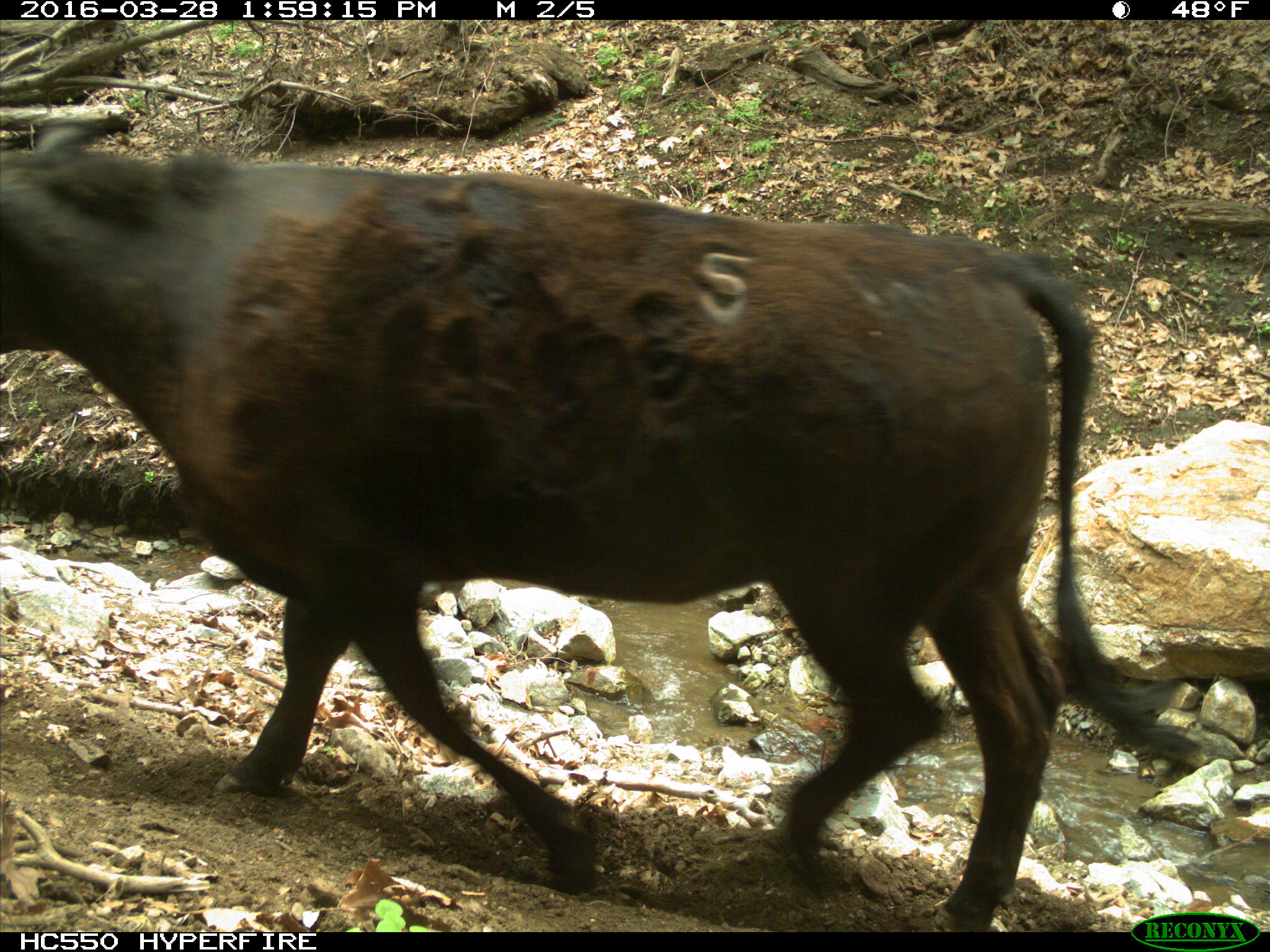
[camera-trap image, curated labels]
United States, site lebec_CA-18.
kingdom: Animalia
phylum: Chordata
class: Mammalia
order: Artiodactyla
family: Bovidae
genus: Bos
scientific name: Bos taurus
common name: domestic cow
Bos taurus (domestic cow).